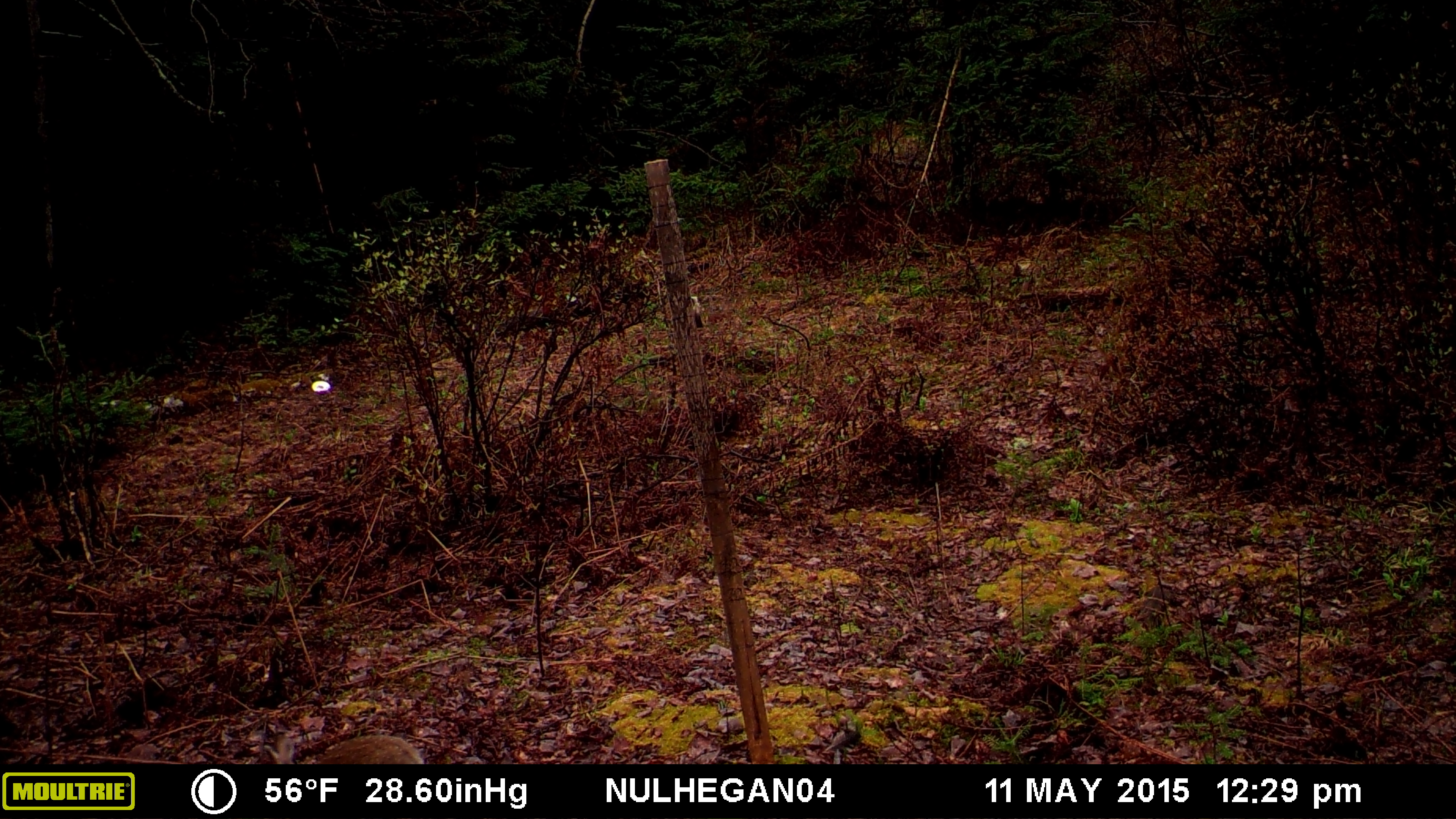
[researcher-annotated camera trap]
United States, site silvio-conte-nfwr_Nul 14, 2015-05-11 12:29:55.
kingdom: Animalia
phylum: Chordata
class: Mammalia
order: Lagomorpha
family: Leporidae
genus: Lepus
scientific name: Lepus americanus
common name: snowshoe hare